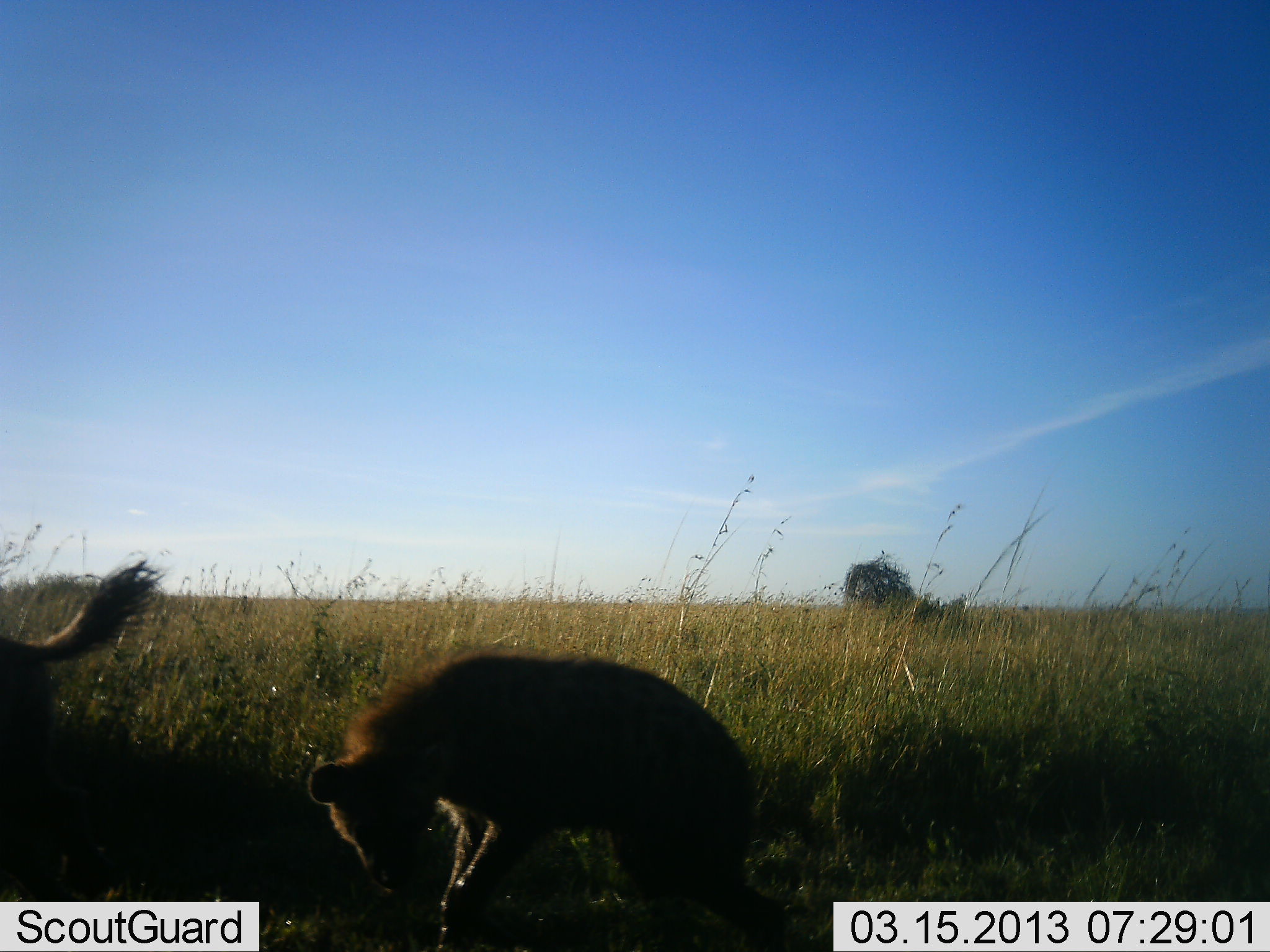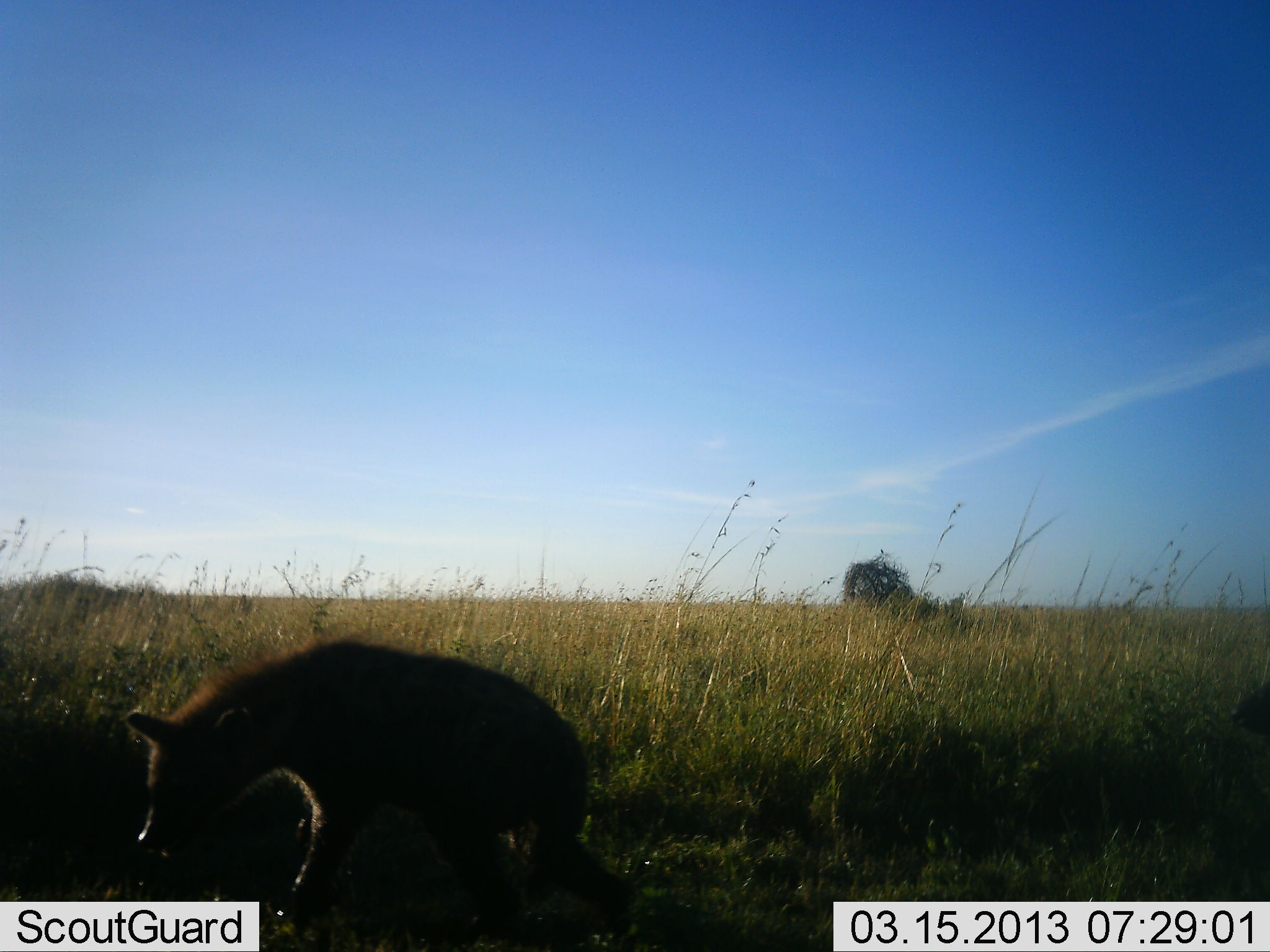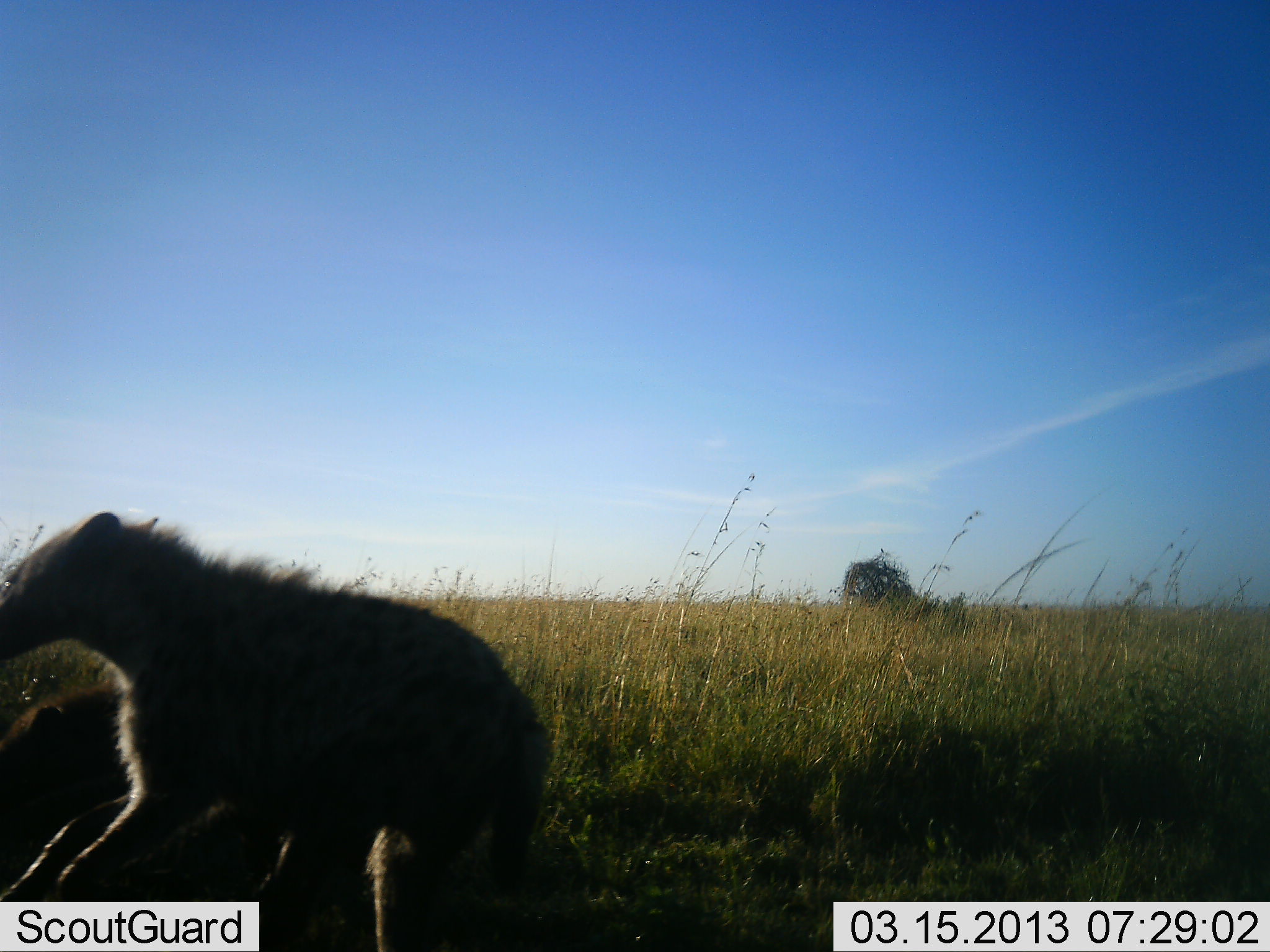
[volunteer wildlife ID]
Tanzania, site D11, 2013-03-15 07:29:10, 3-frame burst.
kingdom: Animalia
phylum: Chordata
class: Mammalia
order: Carnivora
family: Hyaenidae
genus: Crocuta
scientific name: Crocuta crocuta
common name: spotted hyena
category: hyenaspotted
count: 2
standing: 3%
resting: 0%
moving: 91%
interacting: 21%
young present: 3%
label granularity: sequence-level